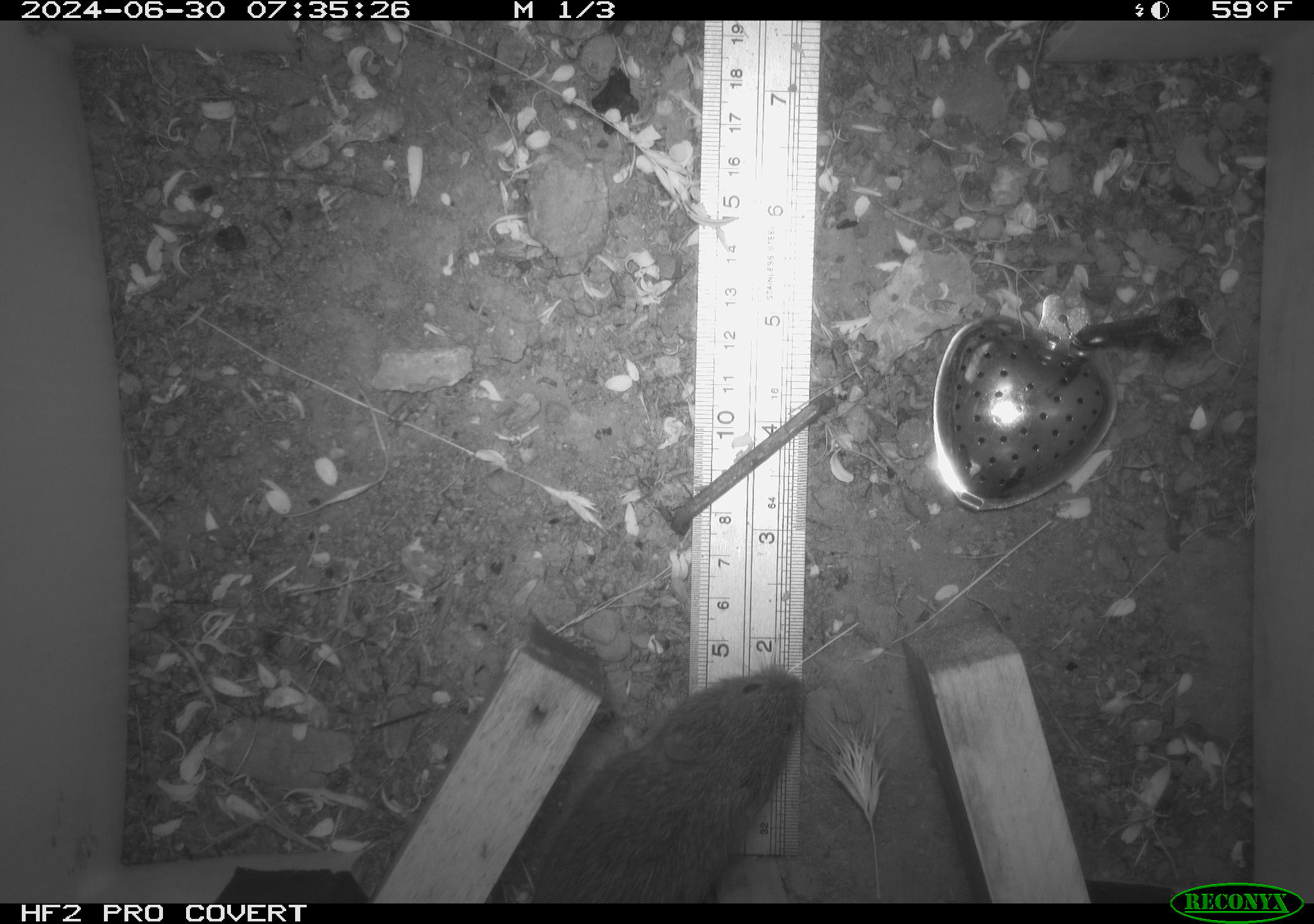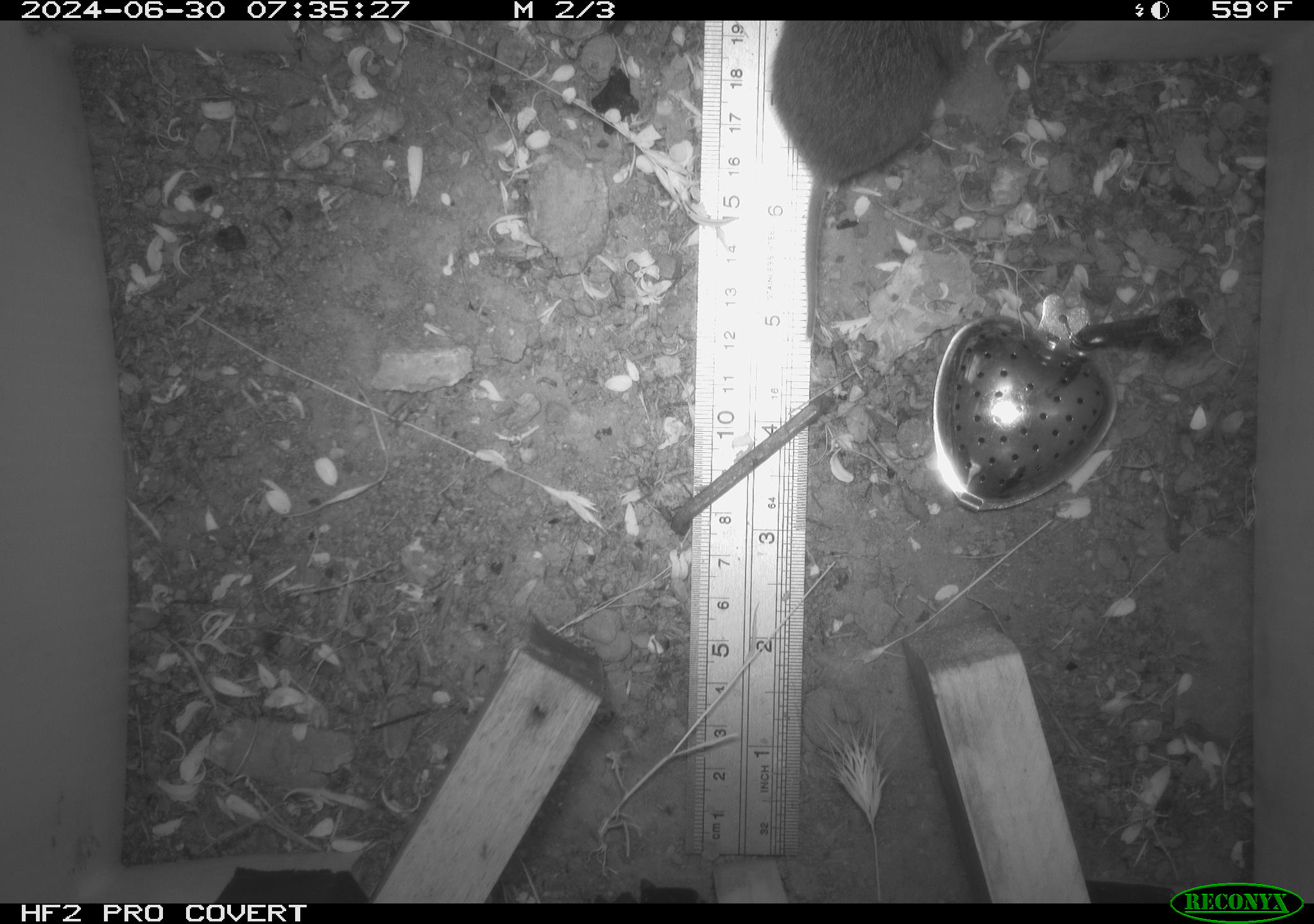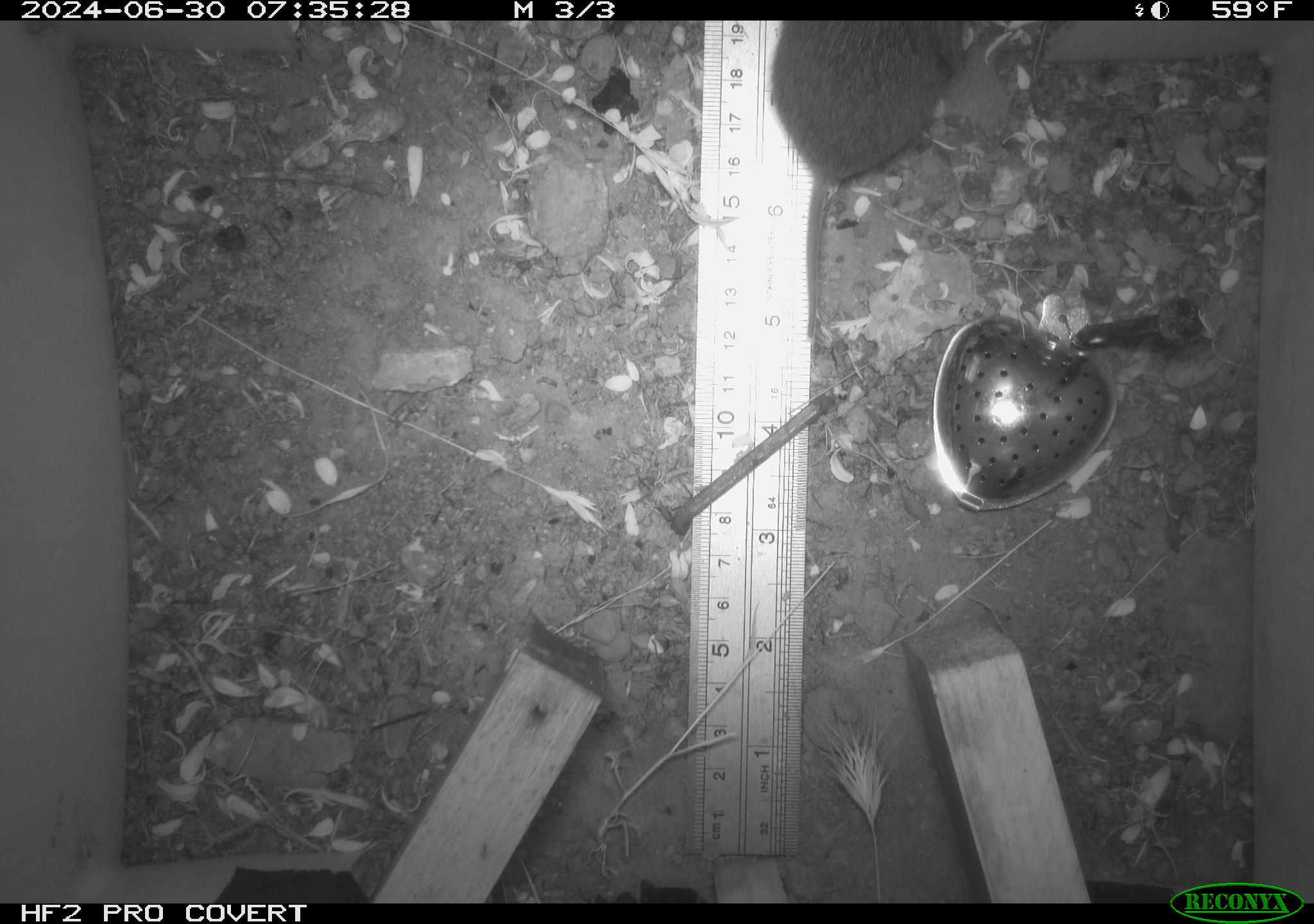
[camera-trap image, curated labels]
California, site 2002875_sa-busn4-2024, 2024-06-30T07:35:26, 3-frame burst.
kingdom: Animalia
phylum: Chordata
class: Mammalia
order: Rodentia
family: Cricetidae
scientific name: Arvicolinae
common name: voles, lemmings, and muskrats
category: arvicolinae subfamily